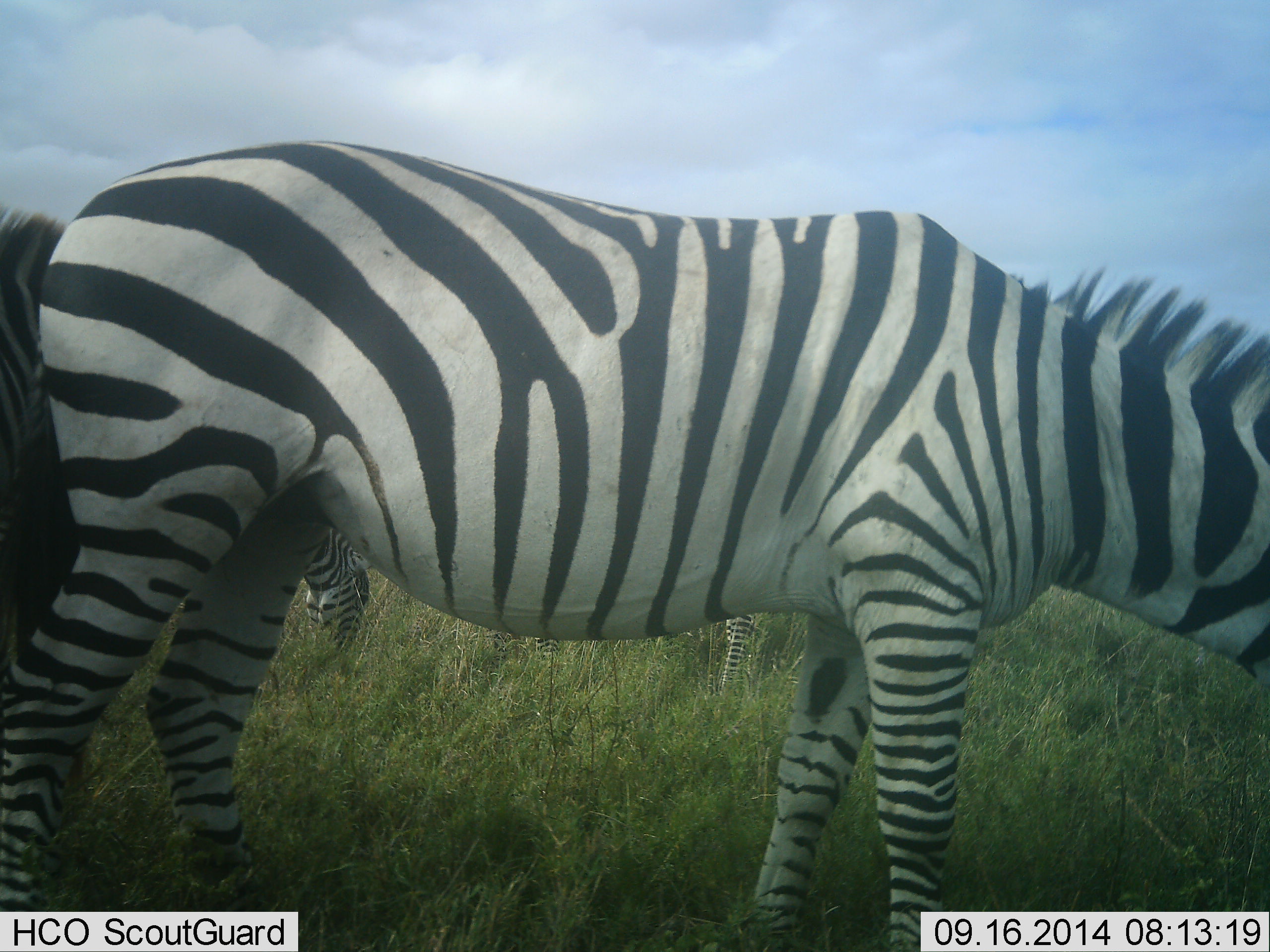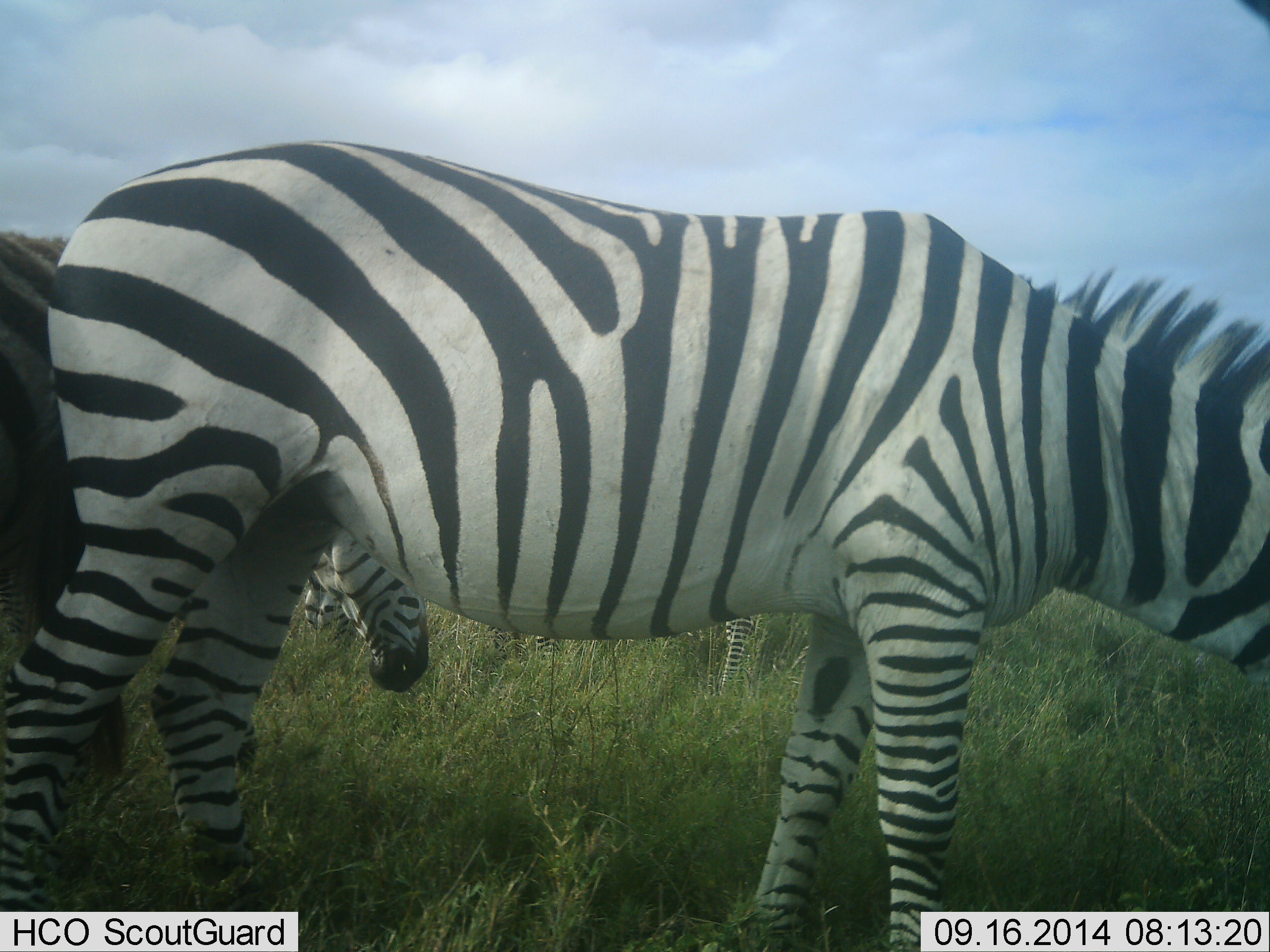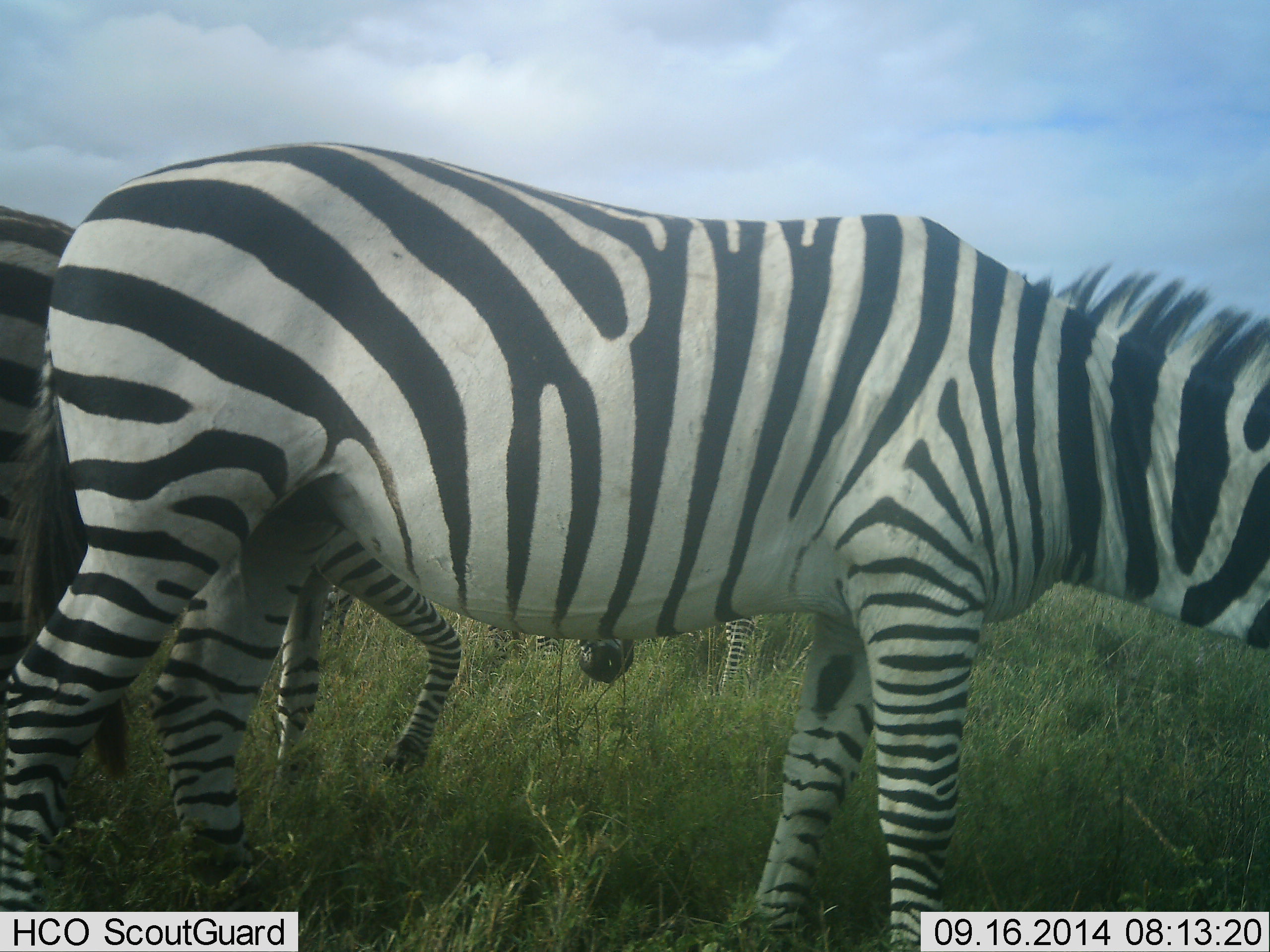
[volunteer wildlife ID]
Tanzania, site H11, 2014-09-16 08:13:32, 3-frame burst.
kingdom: Animalia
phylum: Chordata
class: Mammalia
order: Perissodactyla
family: Equidae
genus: Equus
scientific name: Equus quagga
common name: plains zebra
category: zebra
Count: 3.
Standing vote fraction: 60%.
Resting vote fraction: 0%.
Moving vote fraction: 10%.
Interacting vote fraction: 0%.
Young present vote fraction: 0%.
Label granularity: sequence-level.